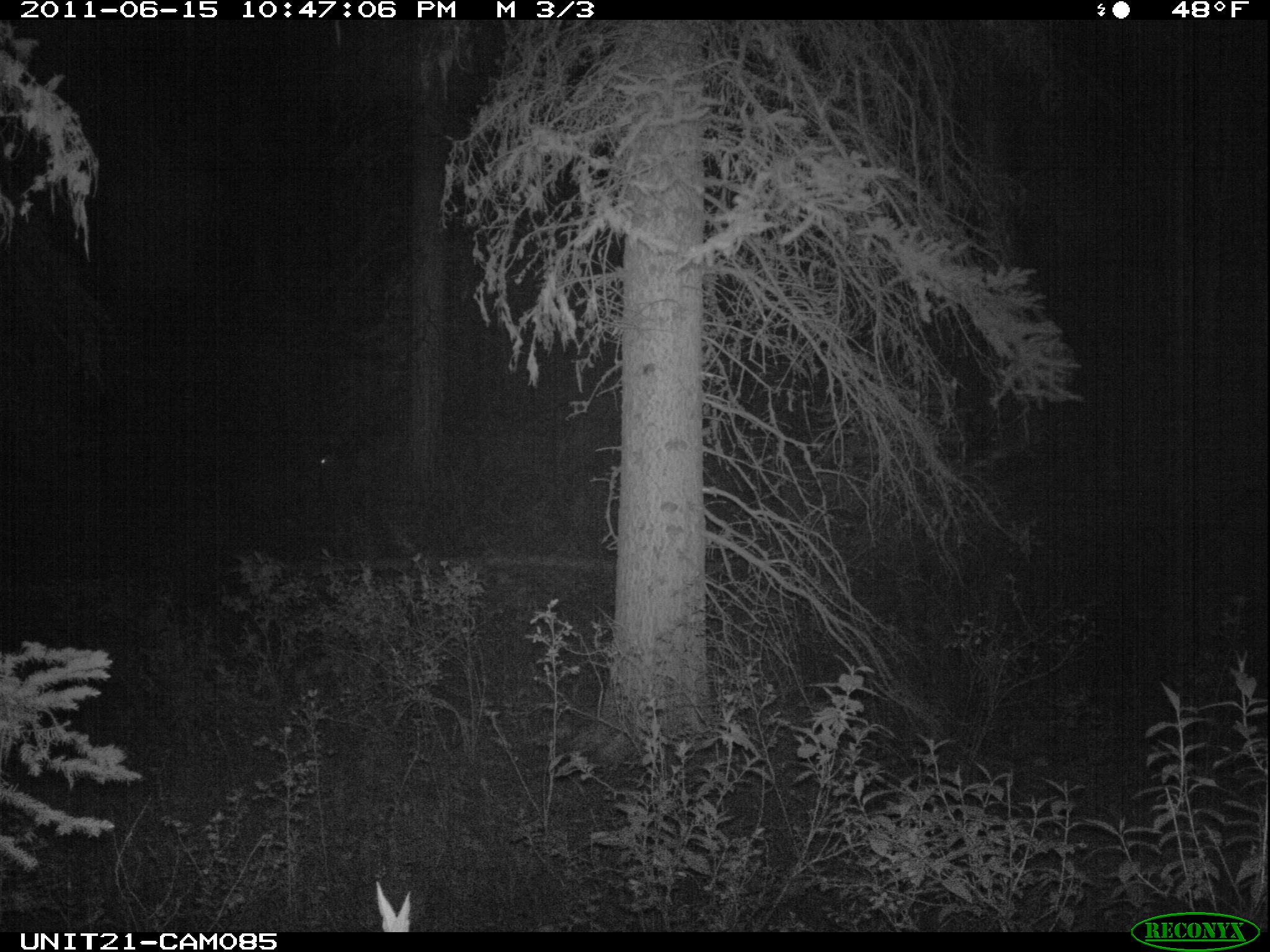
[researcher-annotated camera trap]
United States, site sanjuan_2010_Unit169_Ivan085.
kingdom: Animalia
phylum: Chordata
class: Mammalia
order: Artiodactyla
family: Cervidae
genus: Odocoileus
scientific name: Odocoileus hemionus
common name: mule deer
Odocoileus hemionus (mule deer).